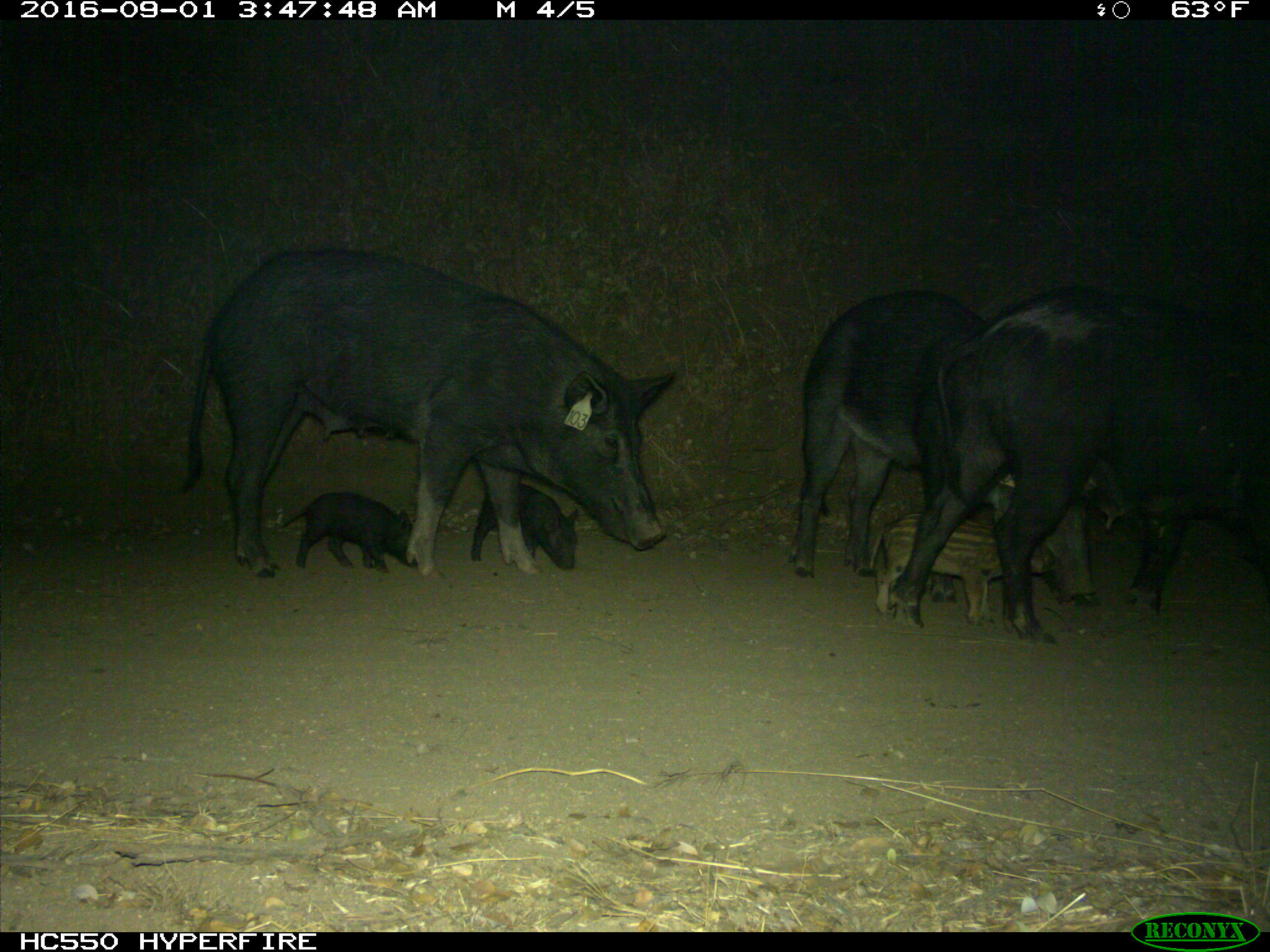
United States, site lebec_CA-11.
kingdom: Animalia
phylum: Chordata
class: Mammalia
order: Artiodactyla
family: Suidae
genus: Sus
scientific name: Sus scrofa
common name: wild boar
Sus scrofa (wild boar).